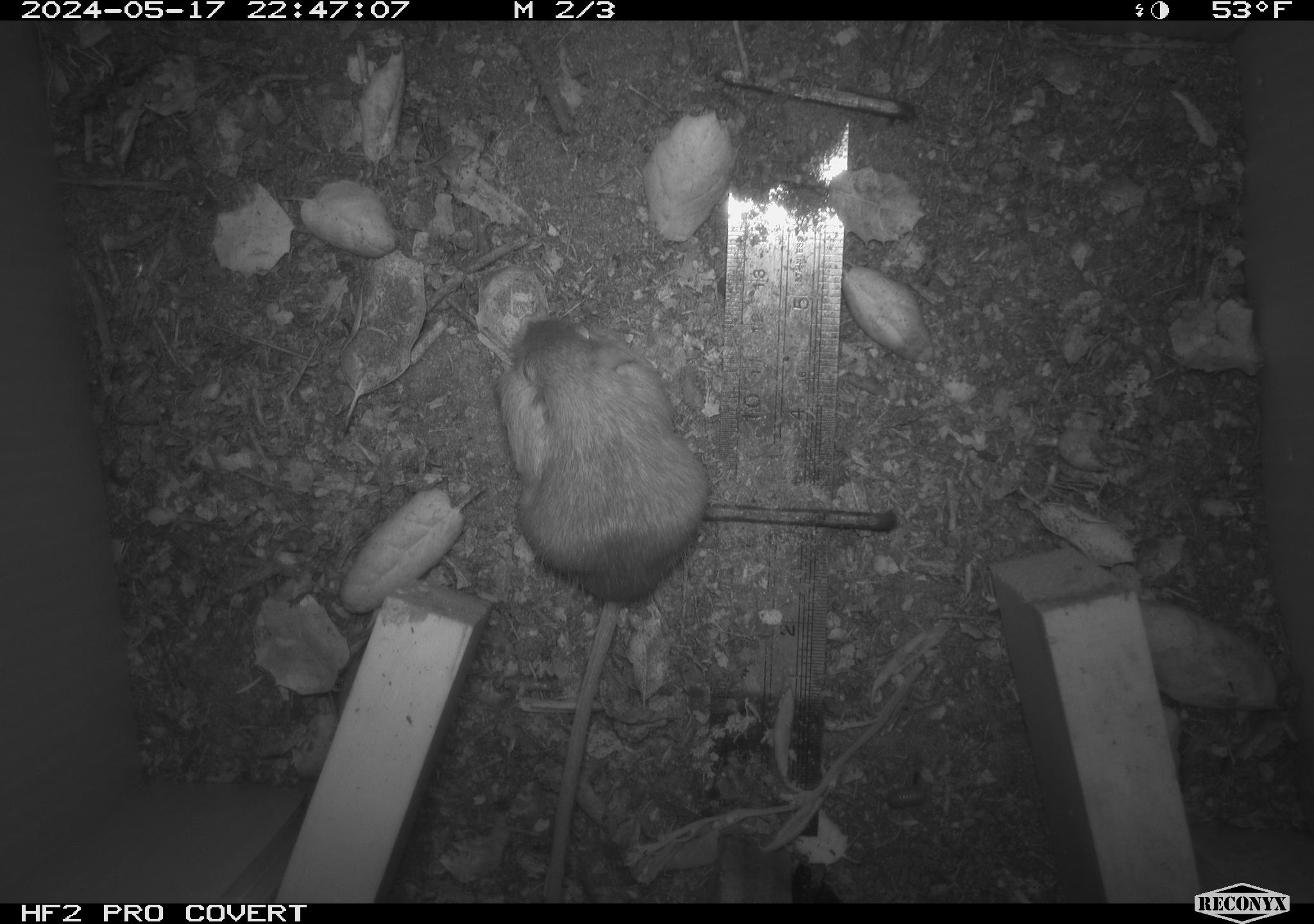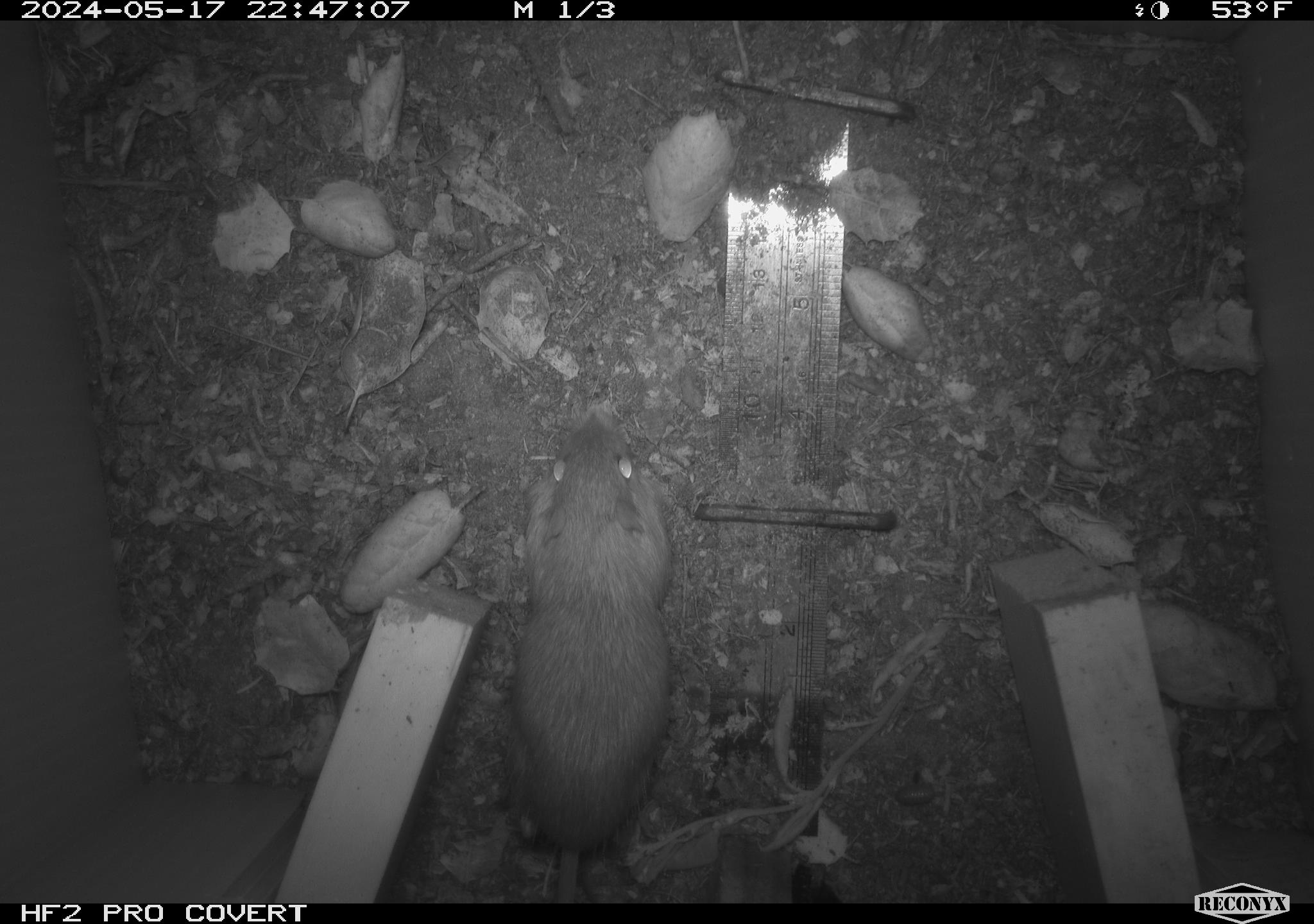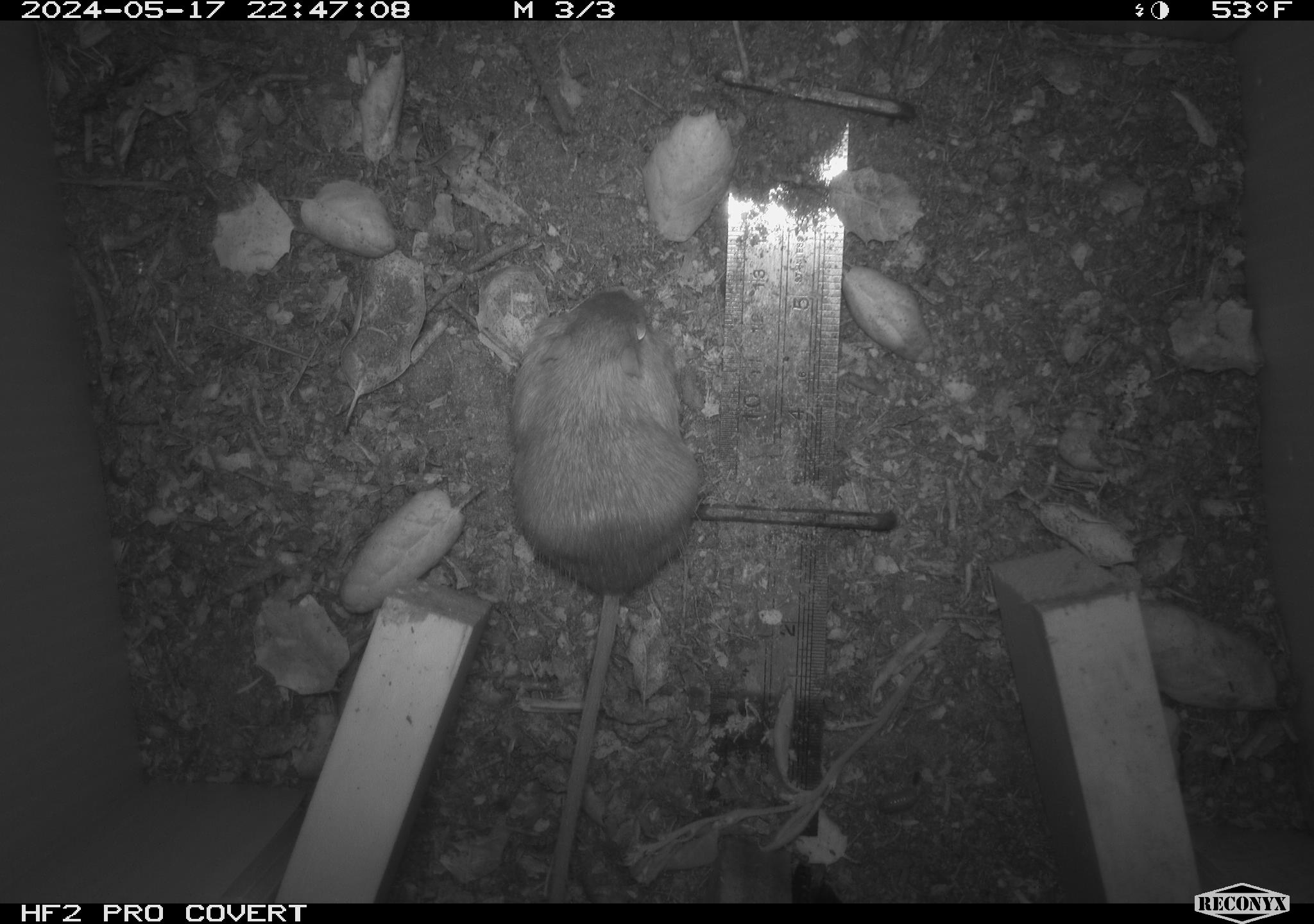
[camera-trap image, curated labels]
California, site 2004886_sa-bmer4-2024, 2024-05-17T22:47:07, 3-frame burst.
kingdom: Animalia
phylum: Chordata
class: Mammalia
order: Rodentia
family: Heteromyidae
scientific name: Heteromyidae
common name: kangaroo rats and pocket mice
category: heteromyidae family